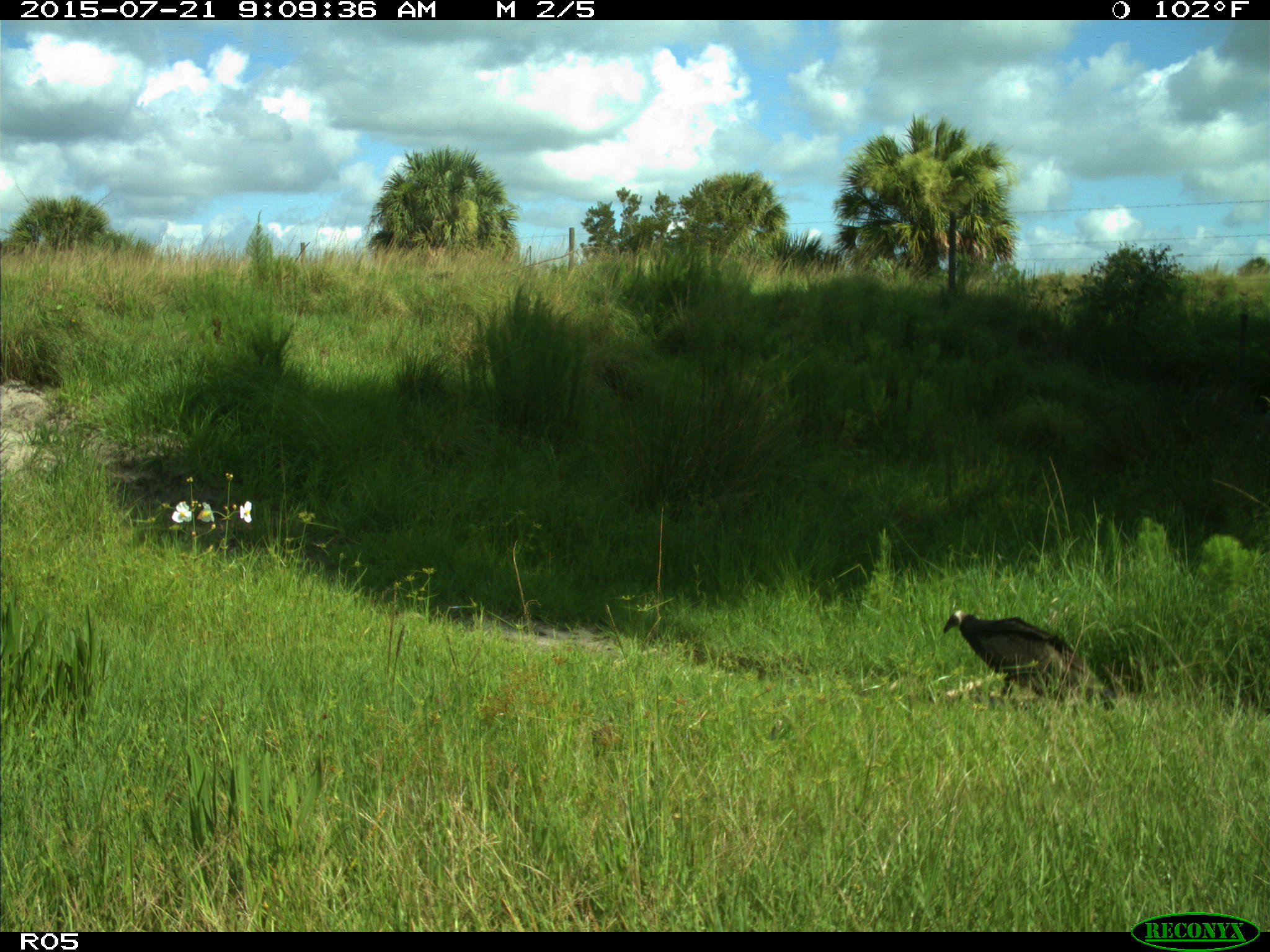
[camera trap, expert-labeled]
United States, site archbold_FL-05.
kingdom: Animalia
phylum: Chordata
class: Aves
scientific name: Aves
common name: birds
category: unidentified bird